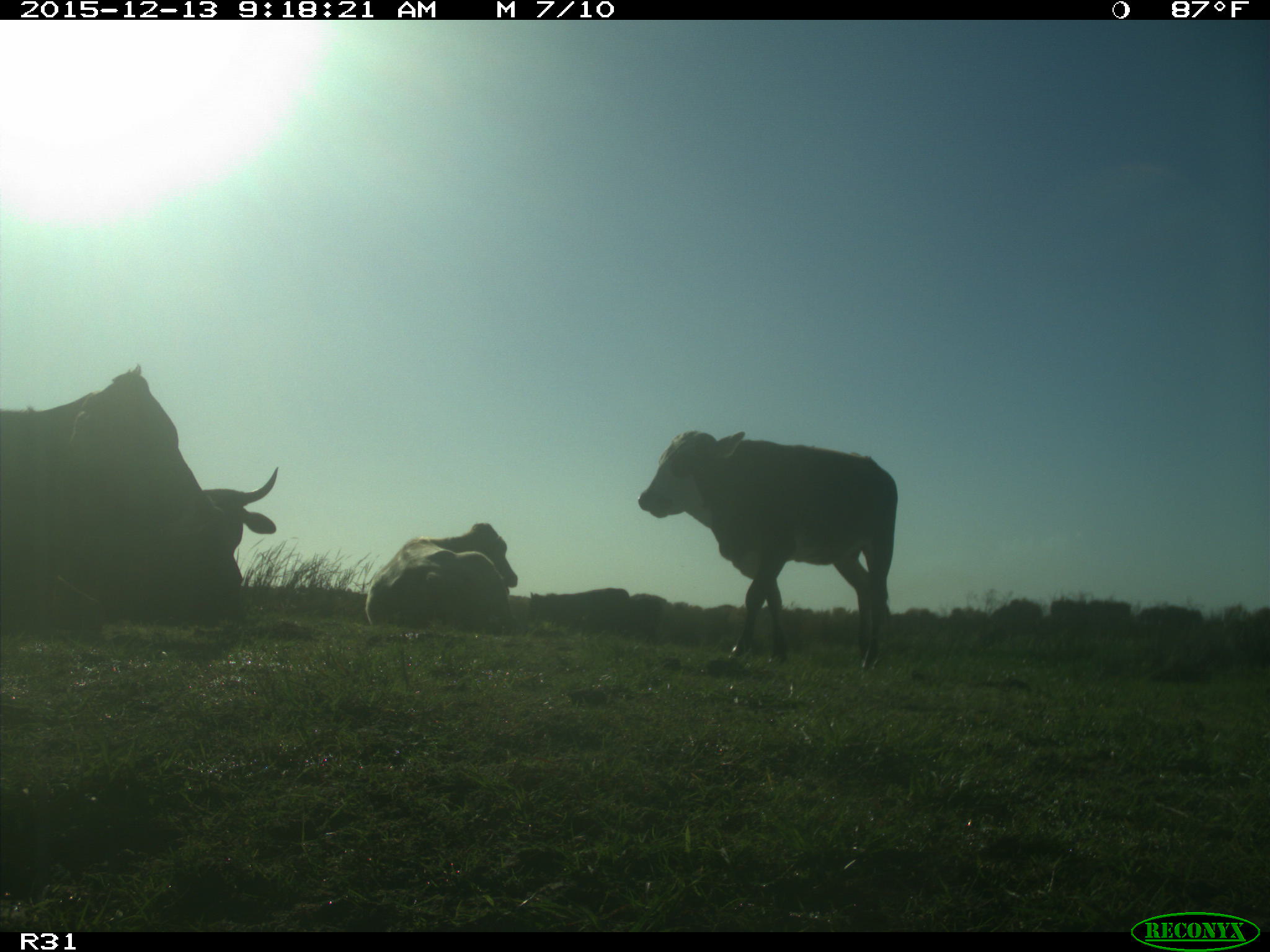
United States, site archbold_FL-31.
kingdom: Animalia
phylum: Chordata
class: Mammalia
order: Artiodactyla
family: Bovidae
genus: Bos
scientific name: Bos taurus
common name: domestic cow